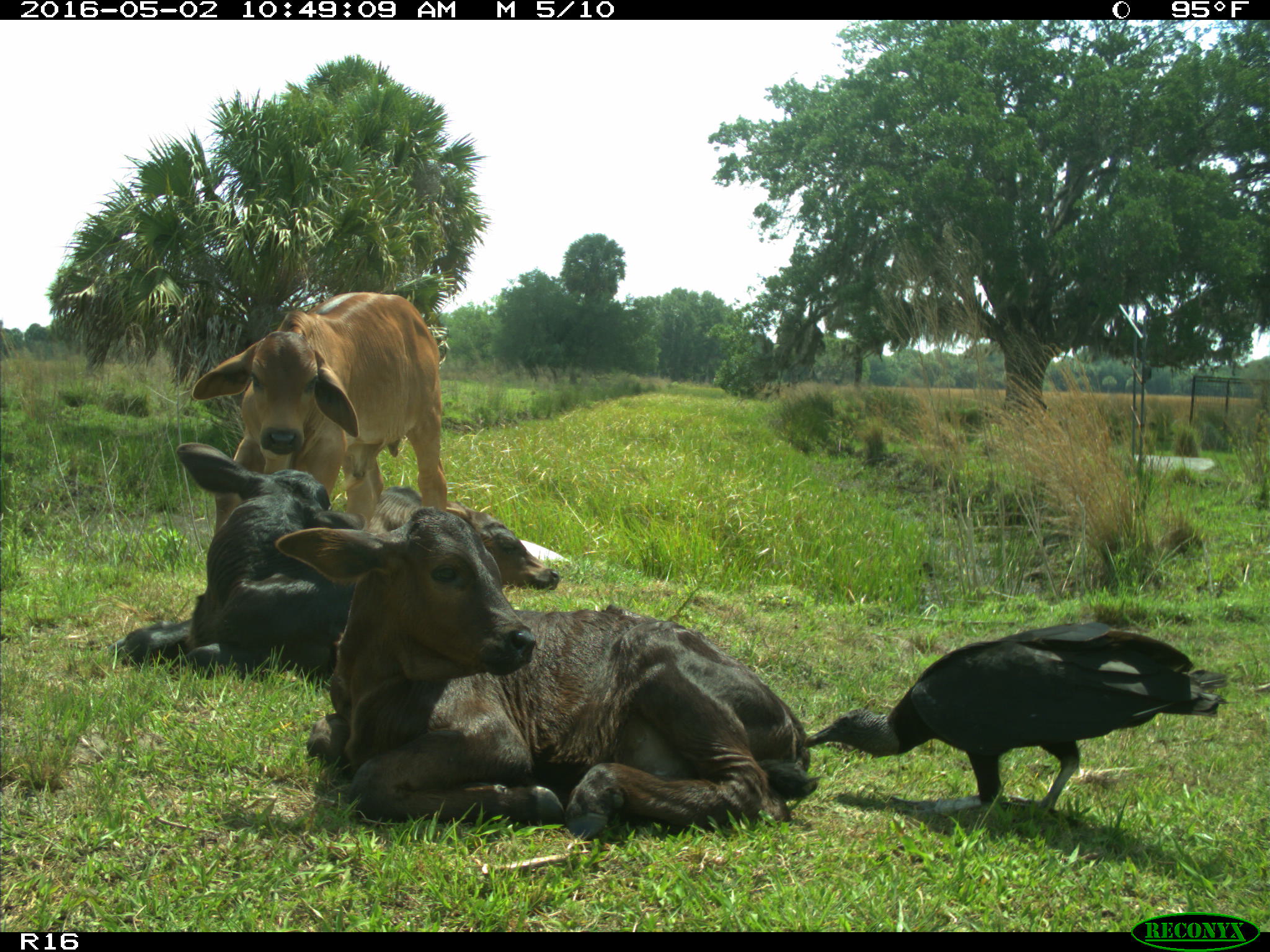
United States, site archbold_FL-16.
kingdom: Animalia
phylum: Chordata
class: Mammalia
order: Artiodactyla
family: Bovidae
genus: Bos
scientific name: Bos taurus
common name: domestic cow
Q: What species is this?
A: Bos taurus (domestic cow).